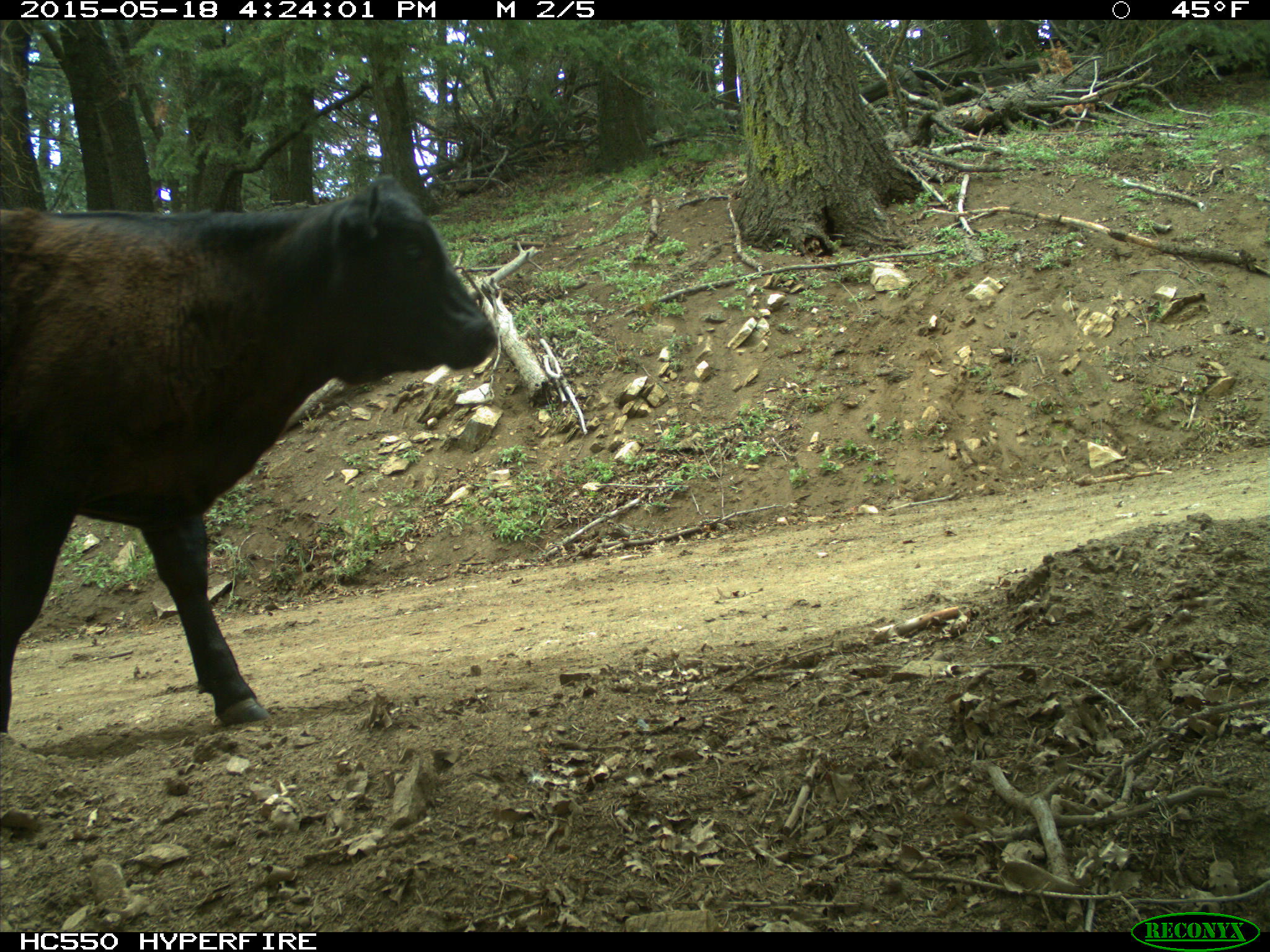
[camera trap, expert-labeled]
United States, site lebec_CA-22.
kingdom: Animalia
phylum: Chordata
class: Mammalia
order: Artiodactyla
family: Bovidae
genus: Bos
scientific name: Bos taurus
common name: domestic cow